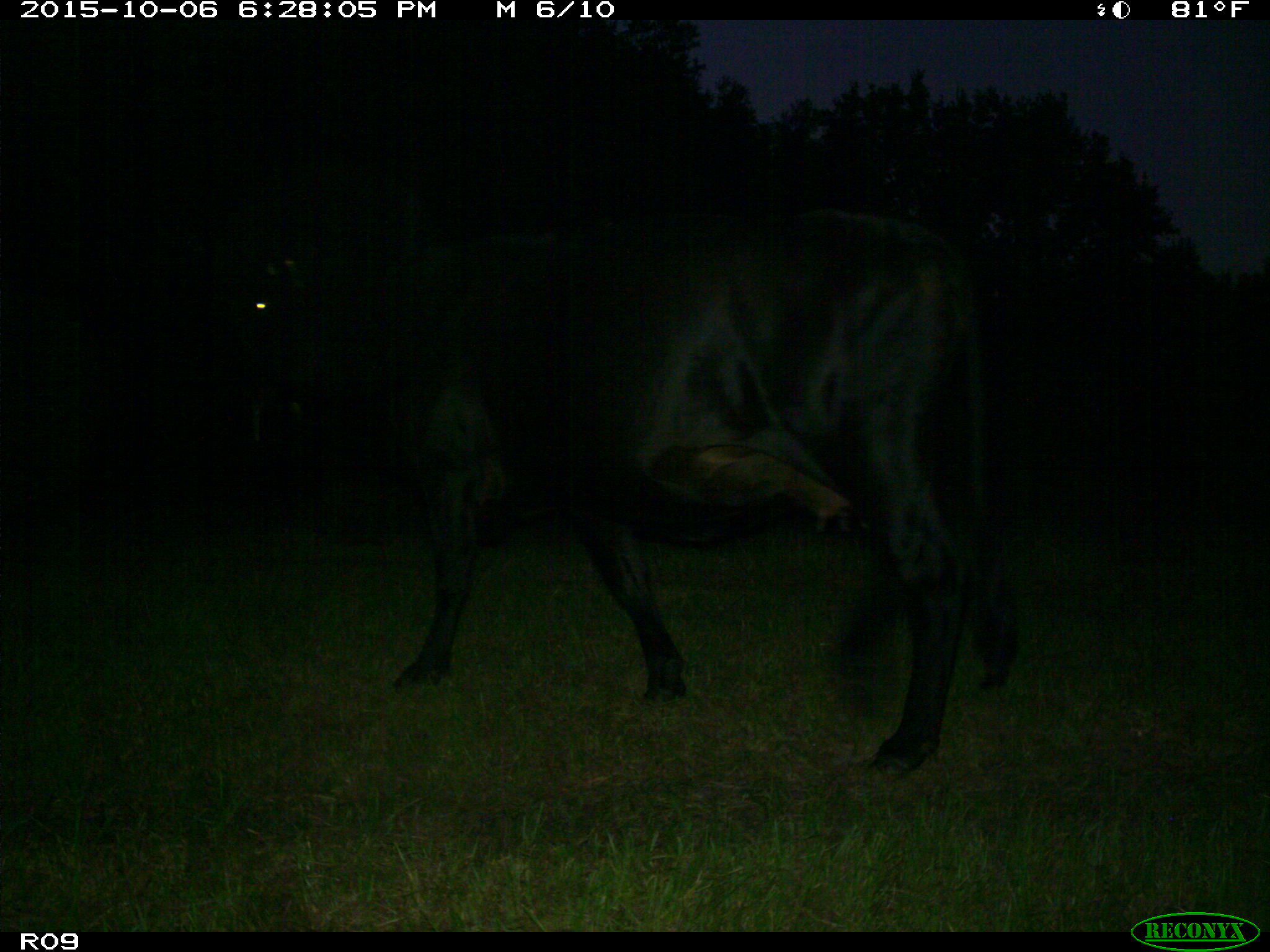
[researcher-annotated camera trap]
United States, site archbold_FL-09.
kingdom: Animalia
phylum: Chordata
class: Mammalia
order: Artiodactyla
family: Bovidae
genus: Bos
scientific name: Bos taurus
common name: domestic cow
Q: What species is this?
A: Bos taurus (domestic cow).